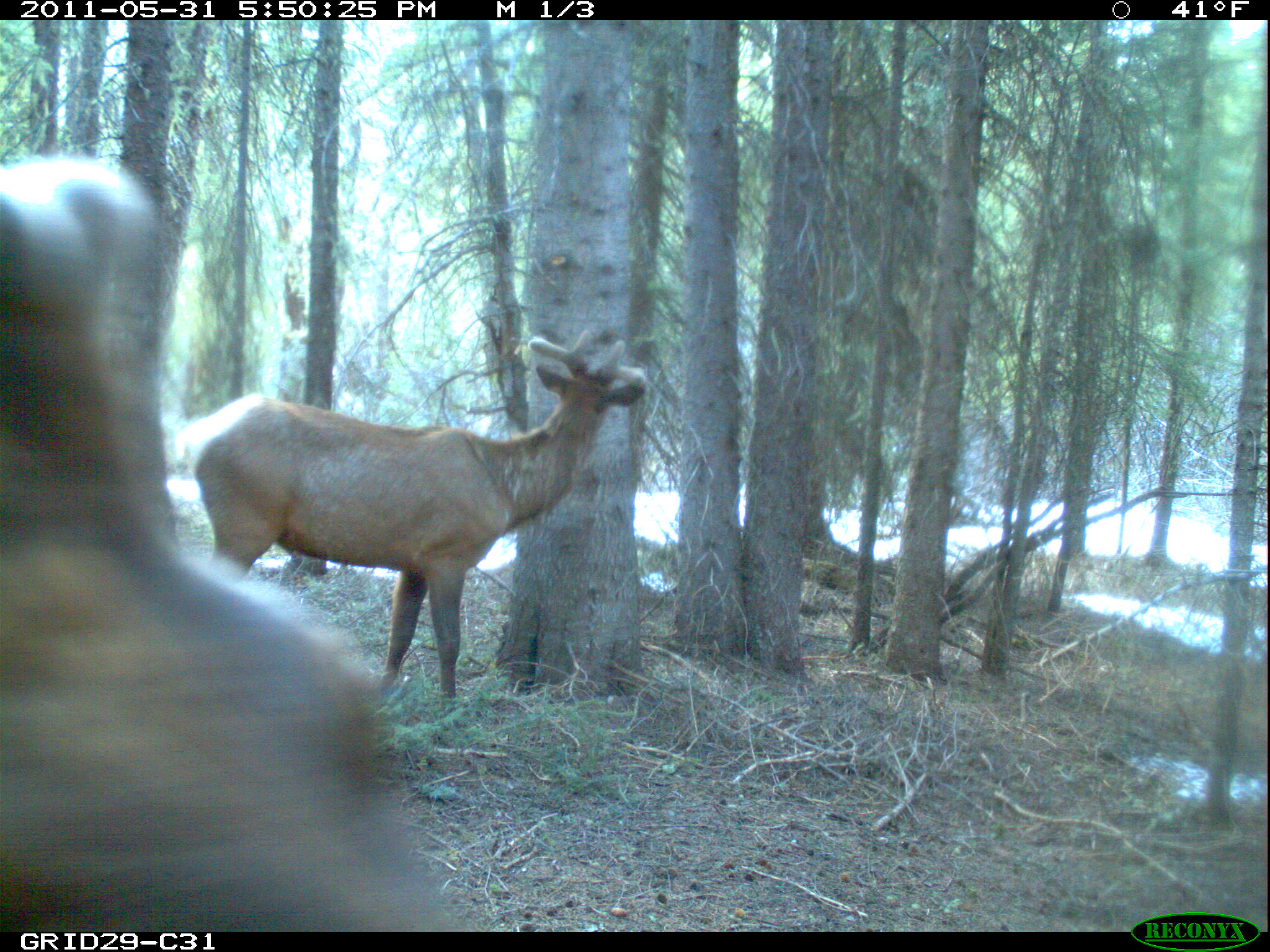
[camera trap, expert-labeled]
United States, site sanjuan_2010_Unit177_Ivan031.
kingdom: Animalia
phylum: Chordata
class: Mammalia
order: Artiodactyla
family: Cervidae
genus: Cervus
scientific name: Cervus elaphus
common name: red deer